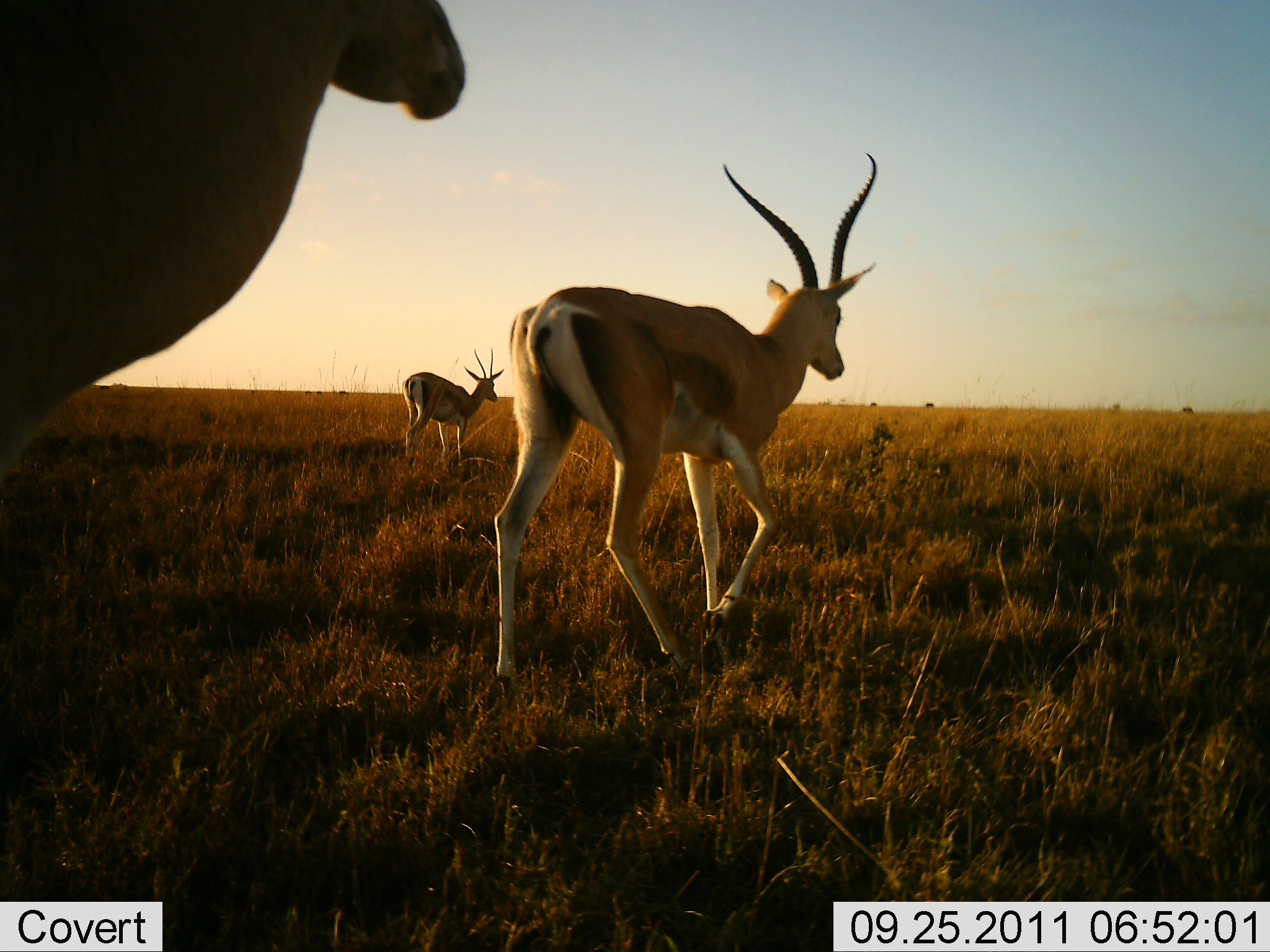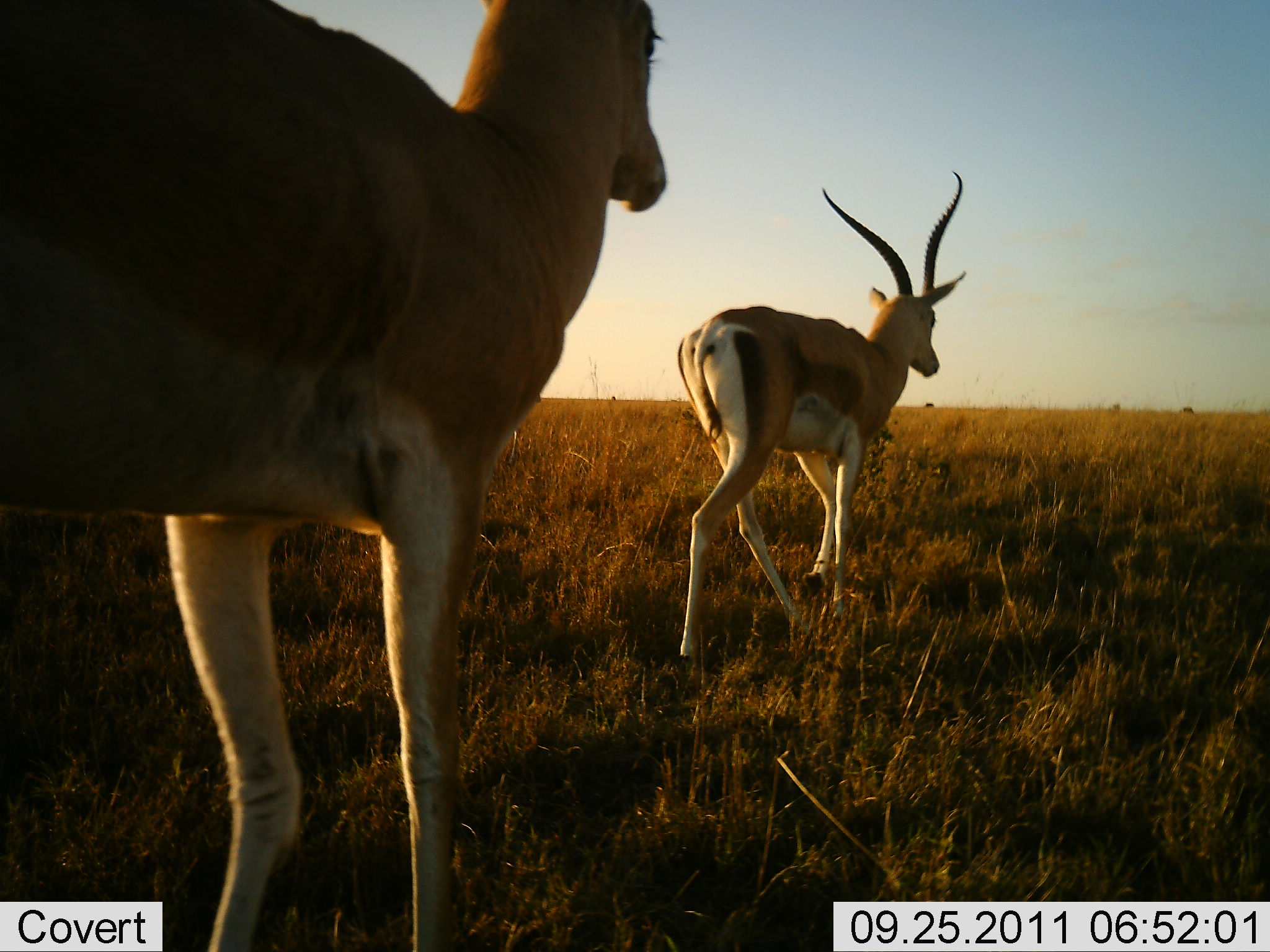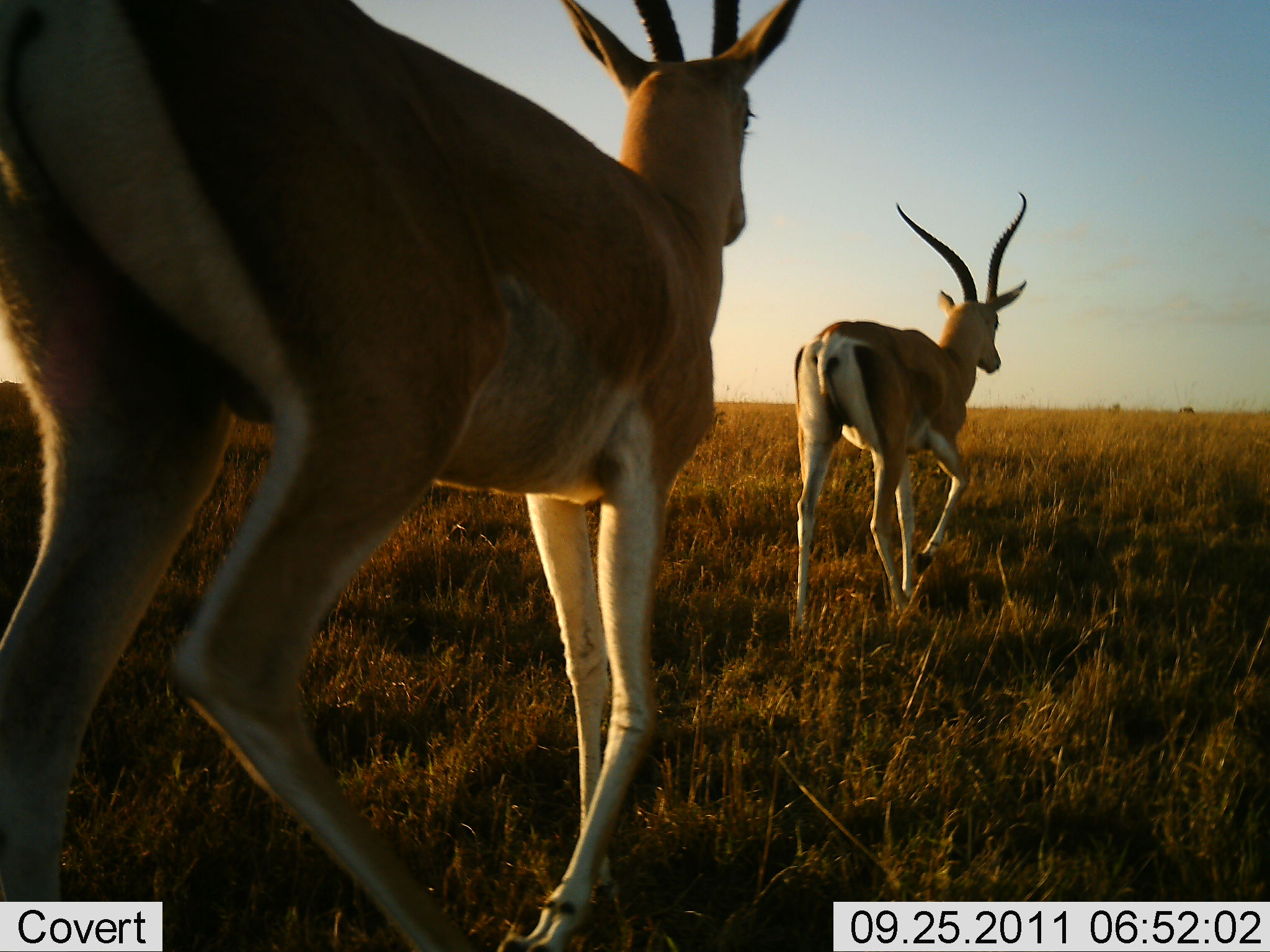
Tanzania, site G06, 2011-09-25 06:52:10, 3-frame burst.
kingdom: Animalia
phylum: Chordata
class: Mammalia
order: Artiodactyla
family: Bovidae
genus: Nanger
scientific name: Nanger granti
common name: grant's gazelle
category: gazellegrants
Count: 3.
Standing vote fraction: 0%.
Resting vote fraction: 0%.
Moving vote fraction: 100%.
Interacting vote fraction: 0%.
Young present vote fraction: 0%.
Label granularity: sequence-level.